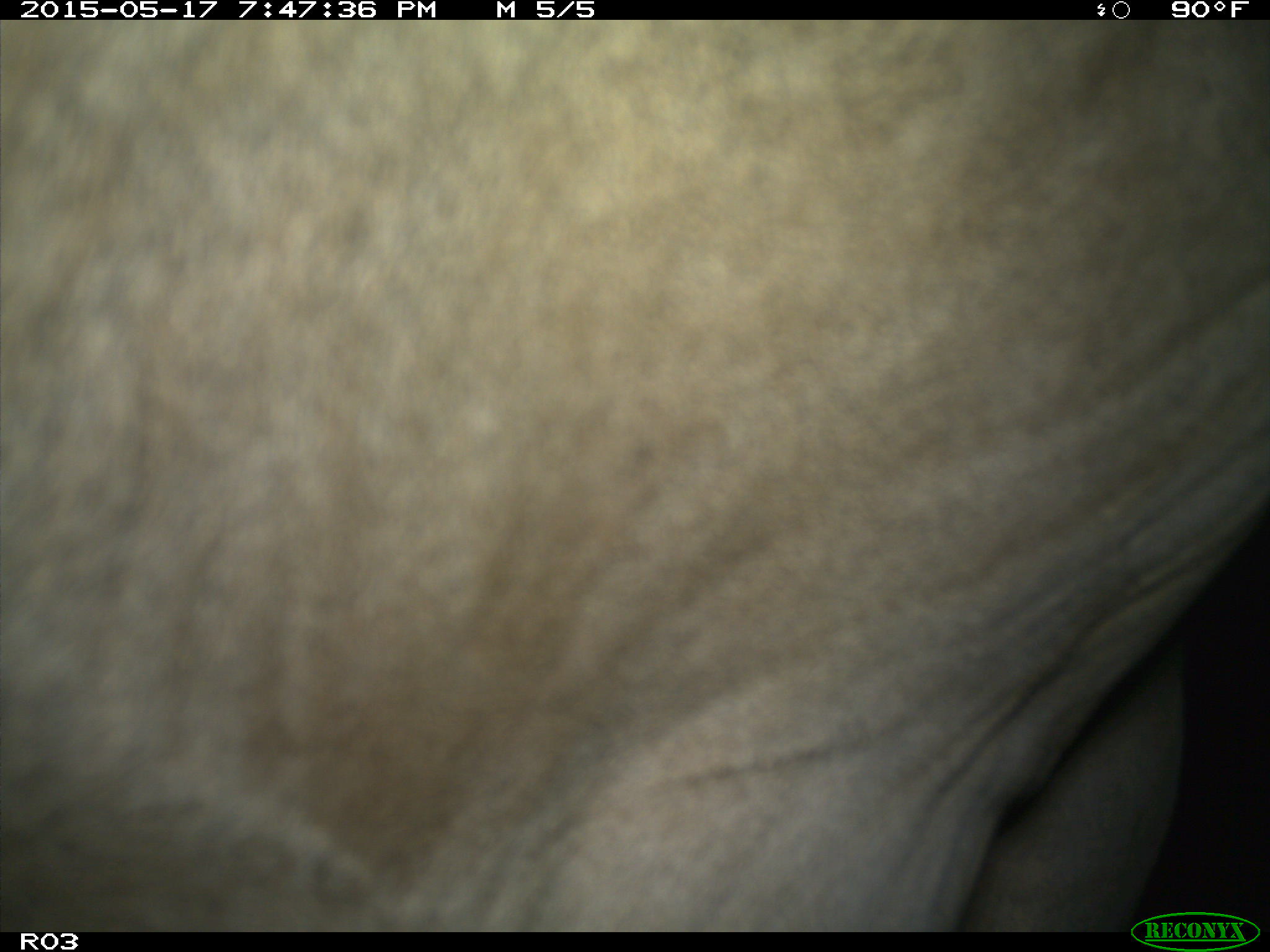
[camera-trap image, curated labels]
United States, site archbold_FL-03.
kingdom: Animalia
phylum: Chordata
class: Mammalia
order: Artiodactyla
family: Bovidae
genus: Bos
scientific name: Bos taurus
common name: domestic cow